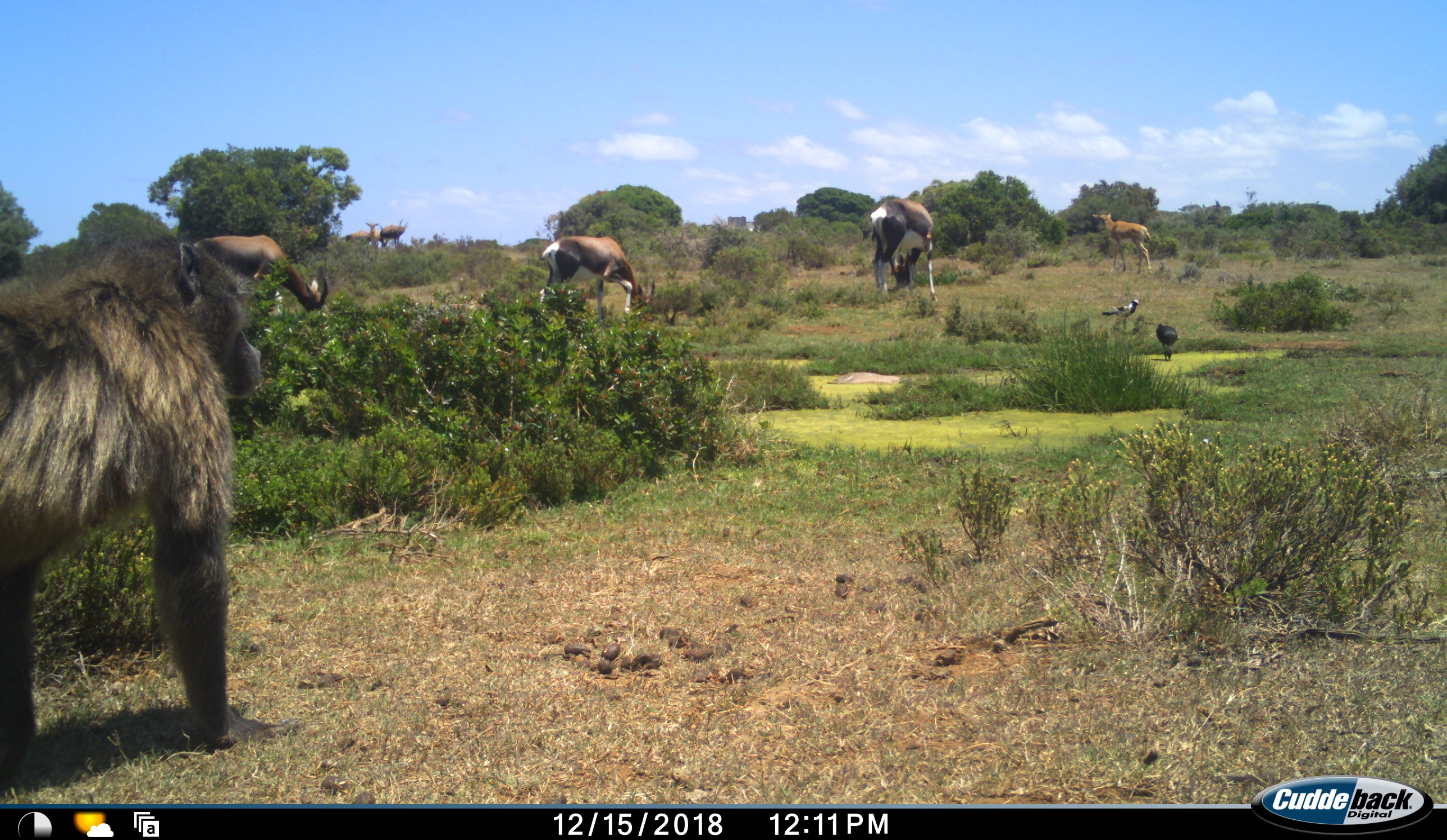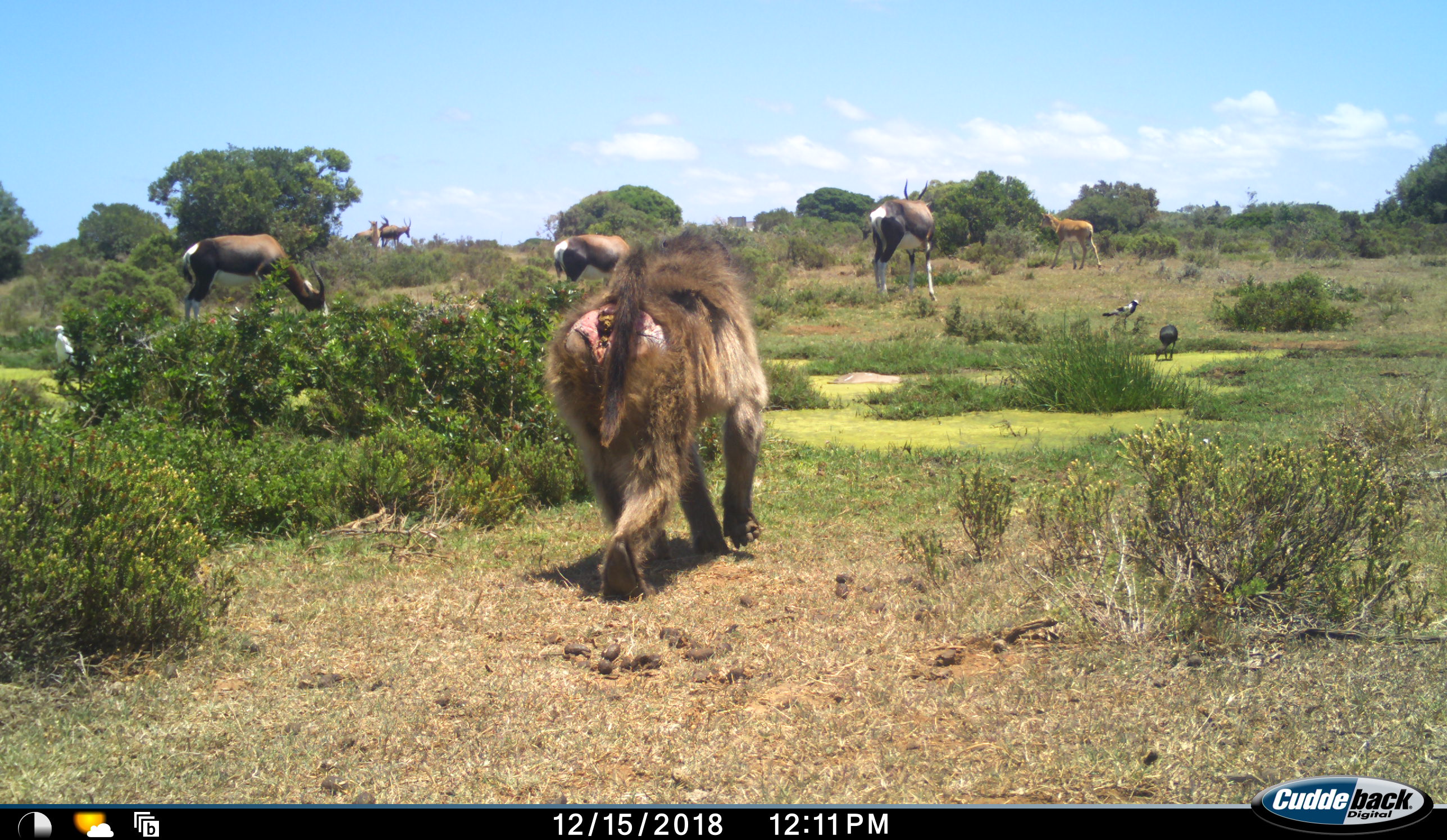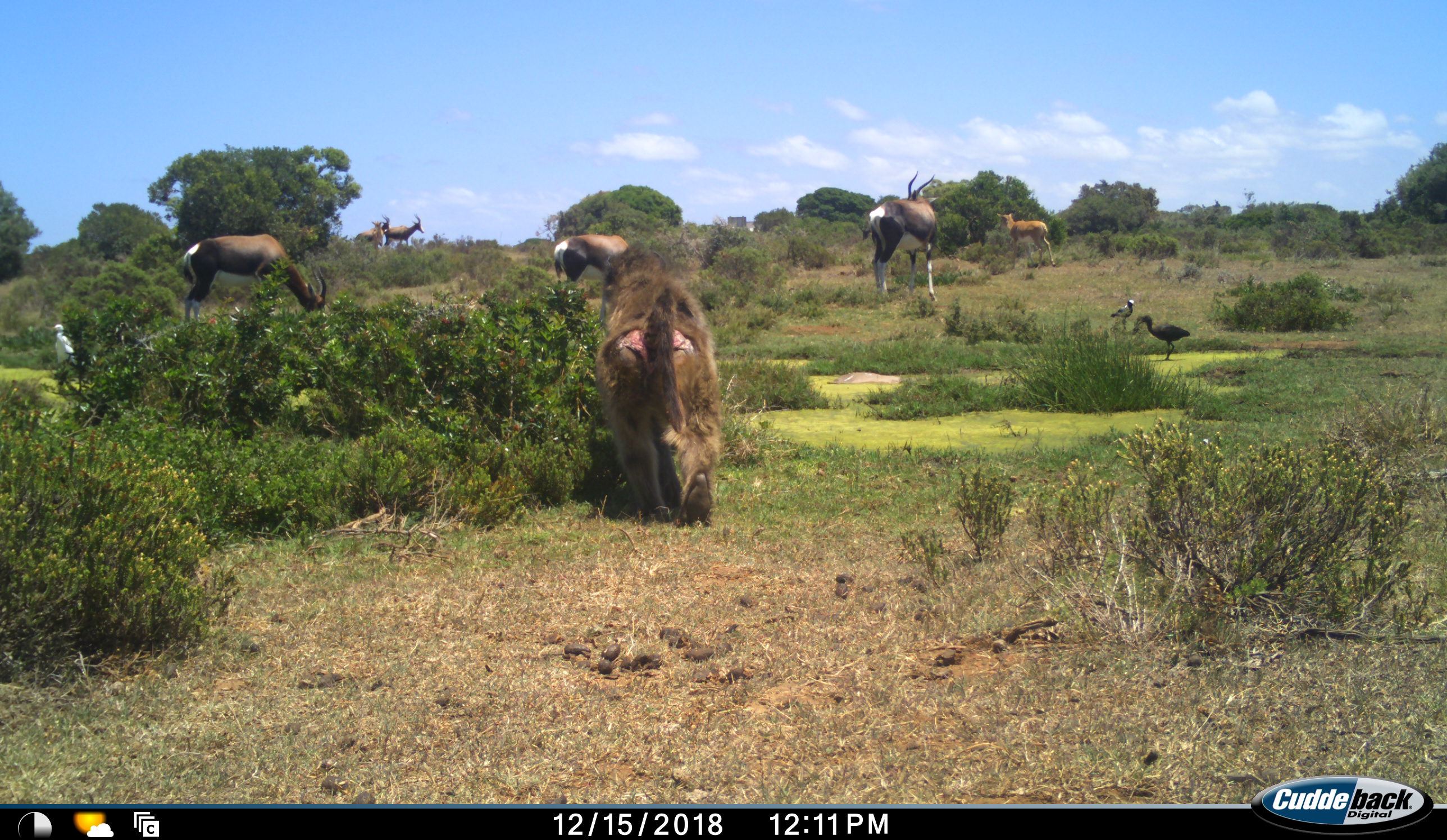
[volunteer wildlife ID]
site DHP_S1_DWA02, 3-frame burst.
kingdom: Animalia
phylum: Chordata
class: Mammalia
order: Primates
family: Cercopithecidae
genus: Papio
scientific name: Papio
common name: baboon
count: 1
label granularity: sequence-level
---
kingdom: Animalia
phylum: Chordata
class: Aves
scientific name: Aves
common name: bird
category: birdother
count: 3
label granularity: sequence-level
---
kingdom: Animalia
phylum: Chordata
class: Mammalia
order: Artiodactyla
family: Bovidae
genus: Damaliscus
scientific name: Damaliscus pygargus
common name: bontebok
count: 6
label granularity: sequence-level